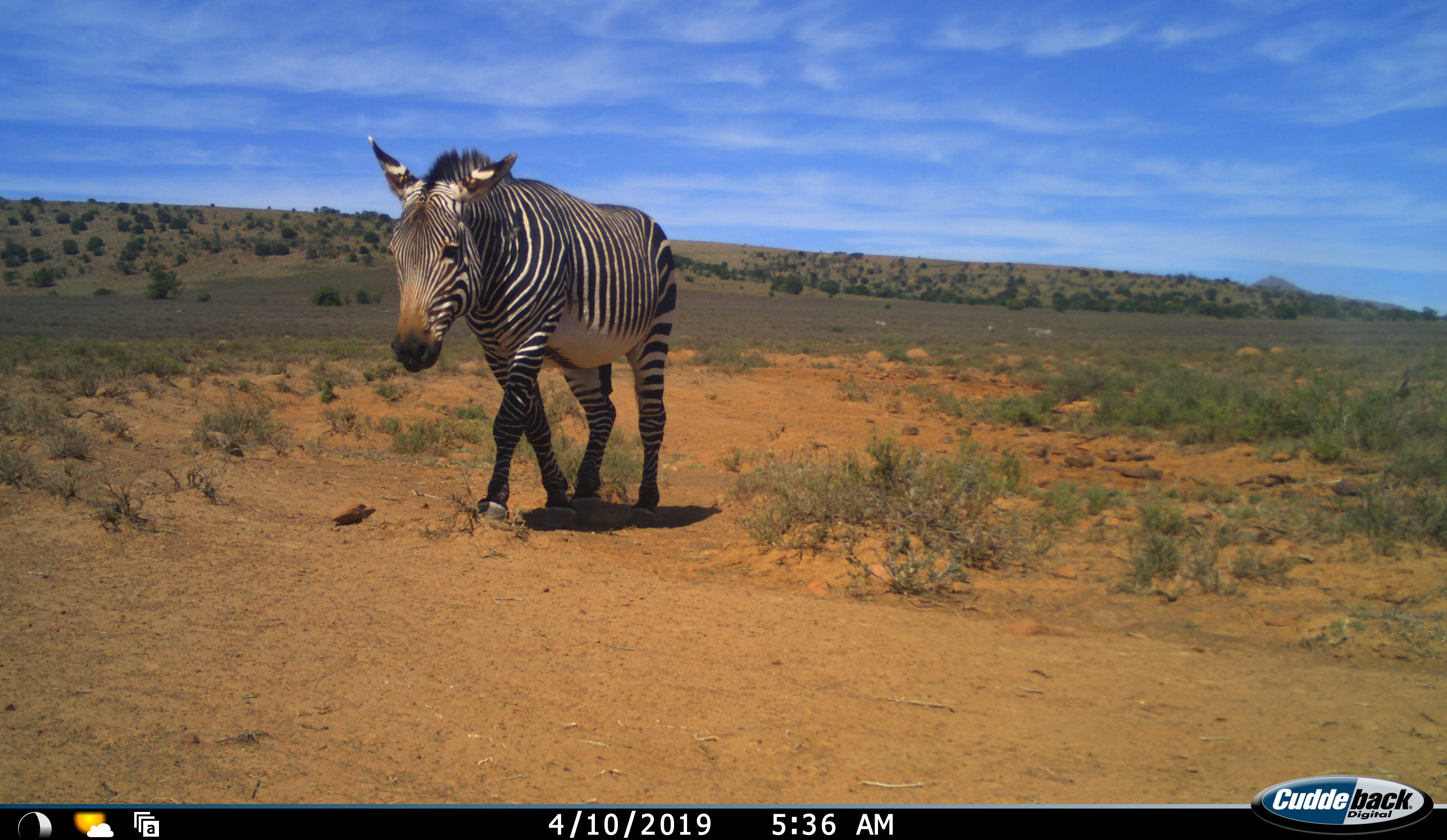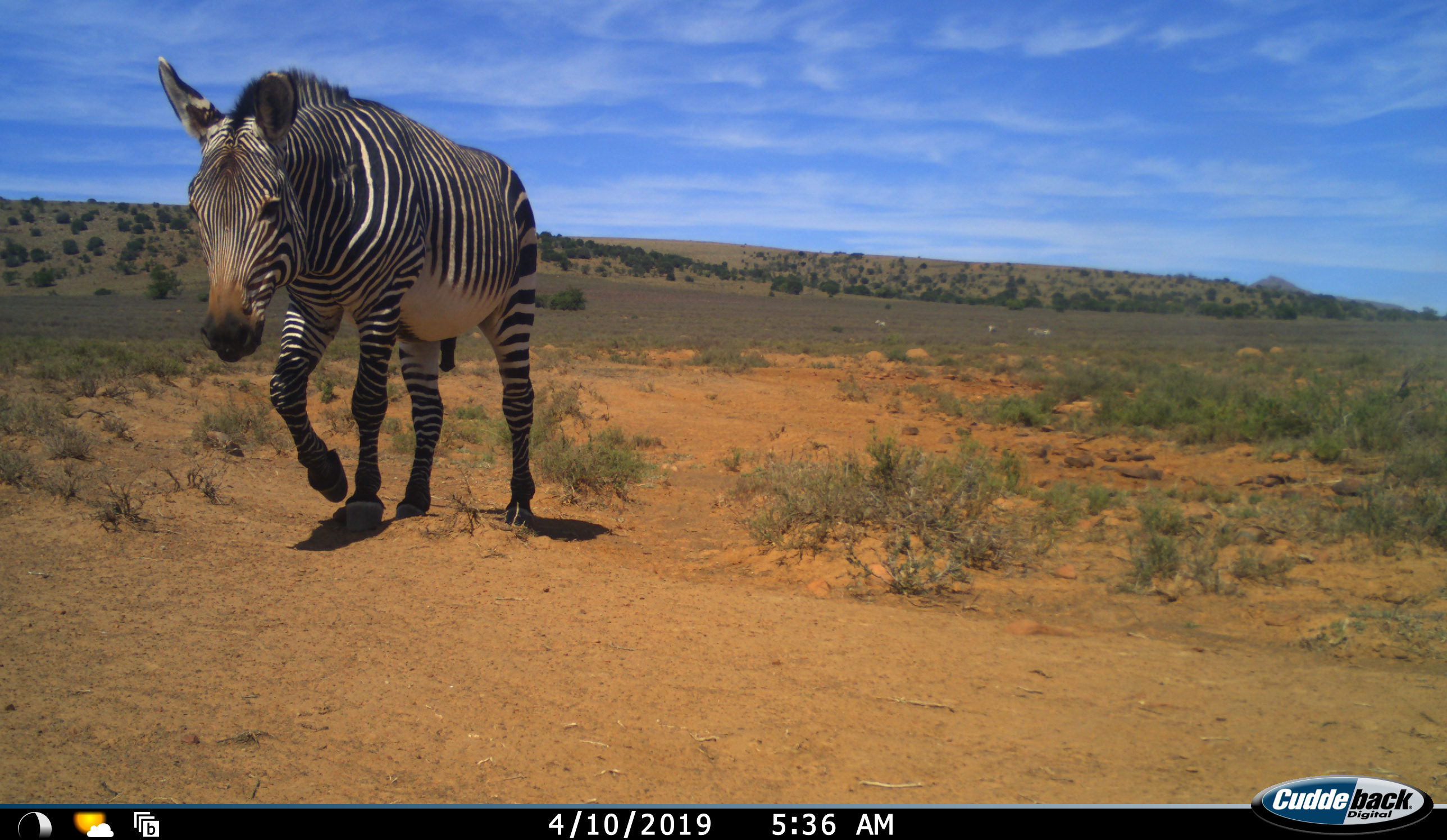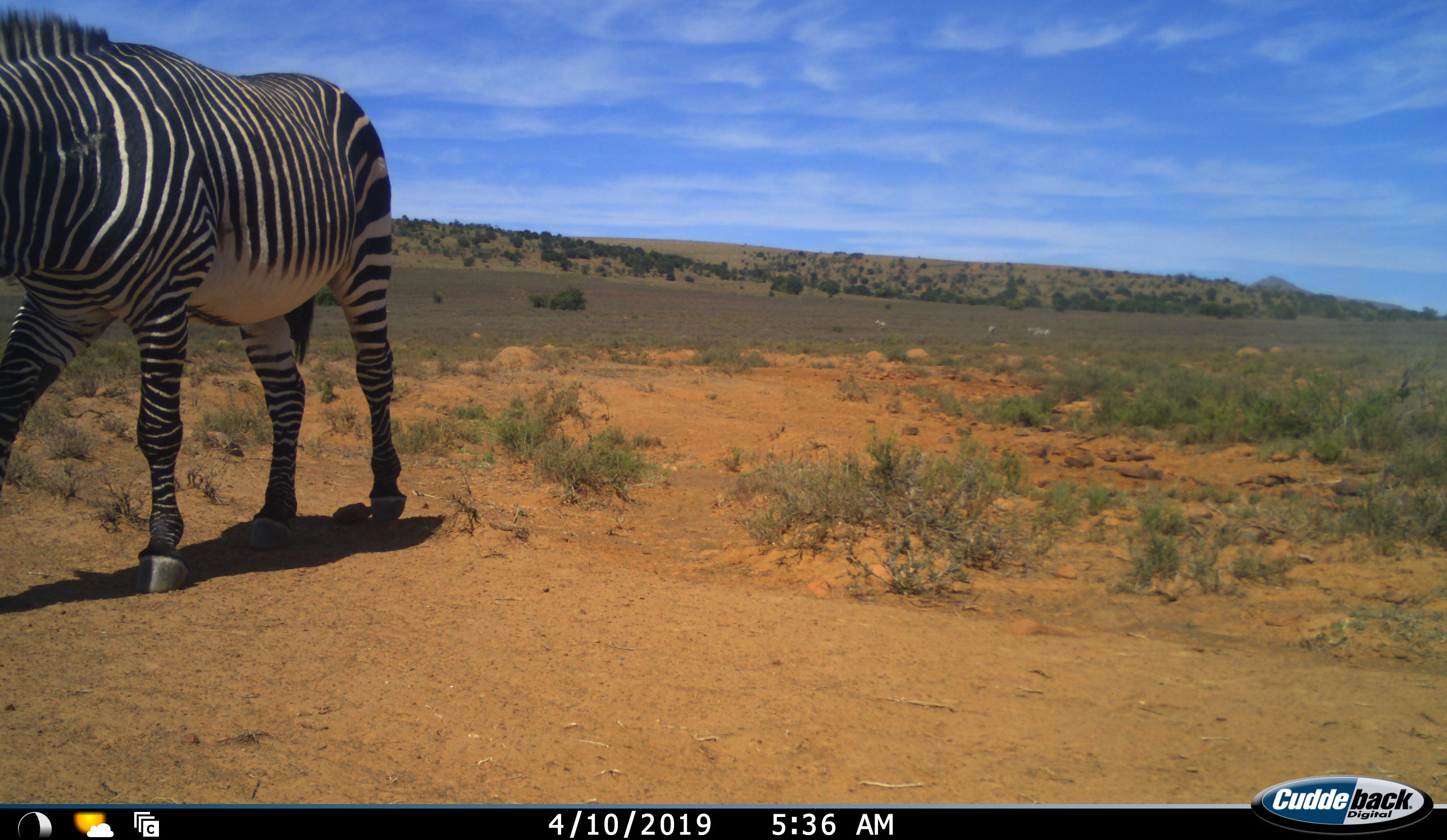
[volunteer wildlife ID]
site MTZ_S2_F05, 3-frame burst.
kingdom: Animalia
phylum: Chordata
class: Mammalia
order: Perissodactyla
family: Equidae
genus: Equus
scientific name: Equus zebra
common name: mountain zebra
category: zebramountain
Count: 1.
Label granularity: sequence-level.